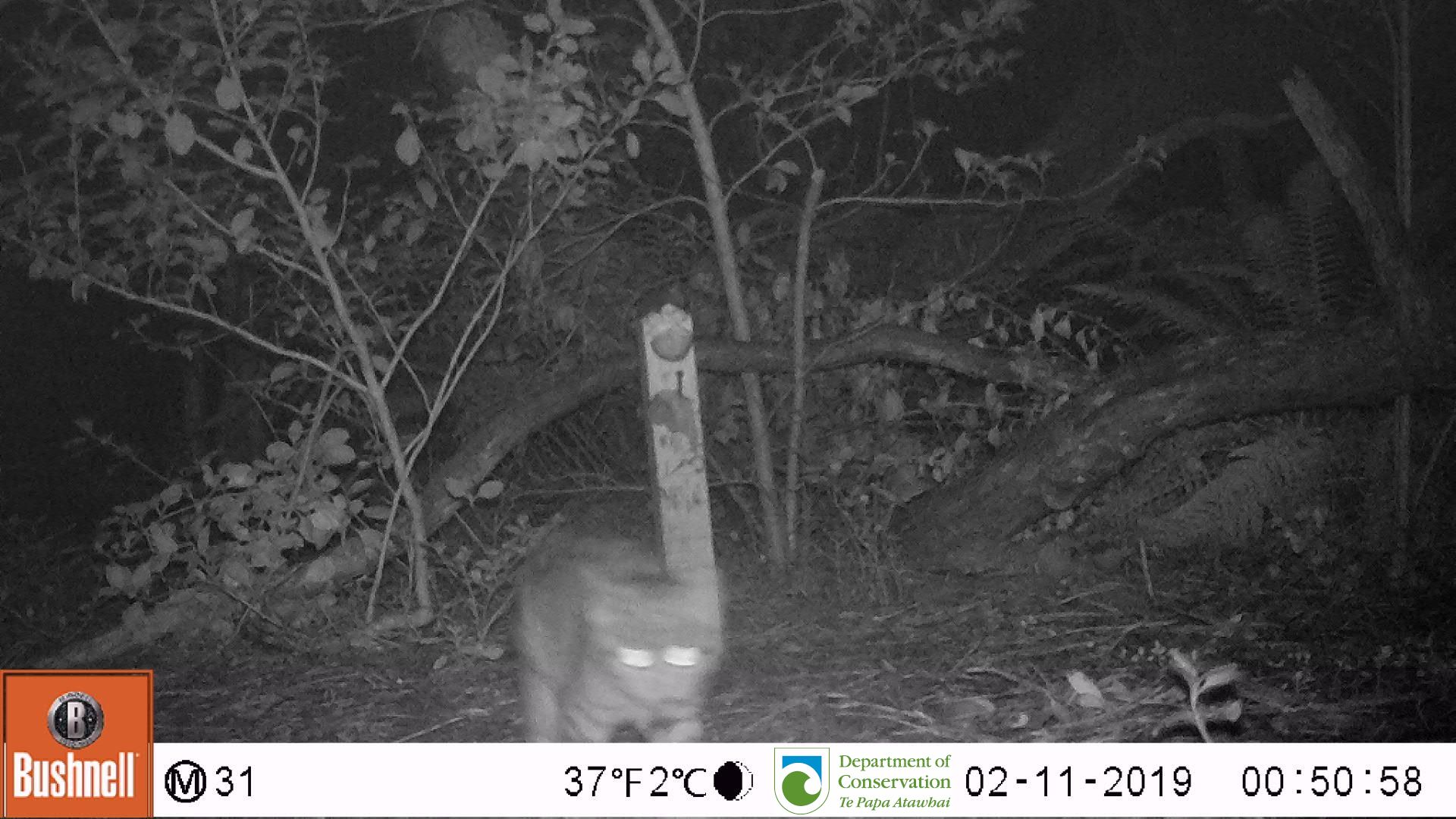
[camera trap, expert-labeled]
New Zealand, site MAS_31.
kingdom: Animalia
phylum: Chordata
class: Mammalia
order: Carnivora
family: Felidae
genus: Felis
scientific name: Felis catus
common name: domestic cat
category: cat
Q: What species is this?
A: Cat (domestic cat) (Felis catus).